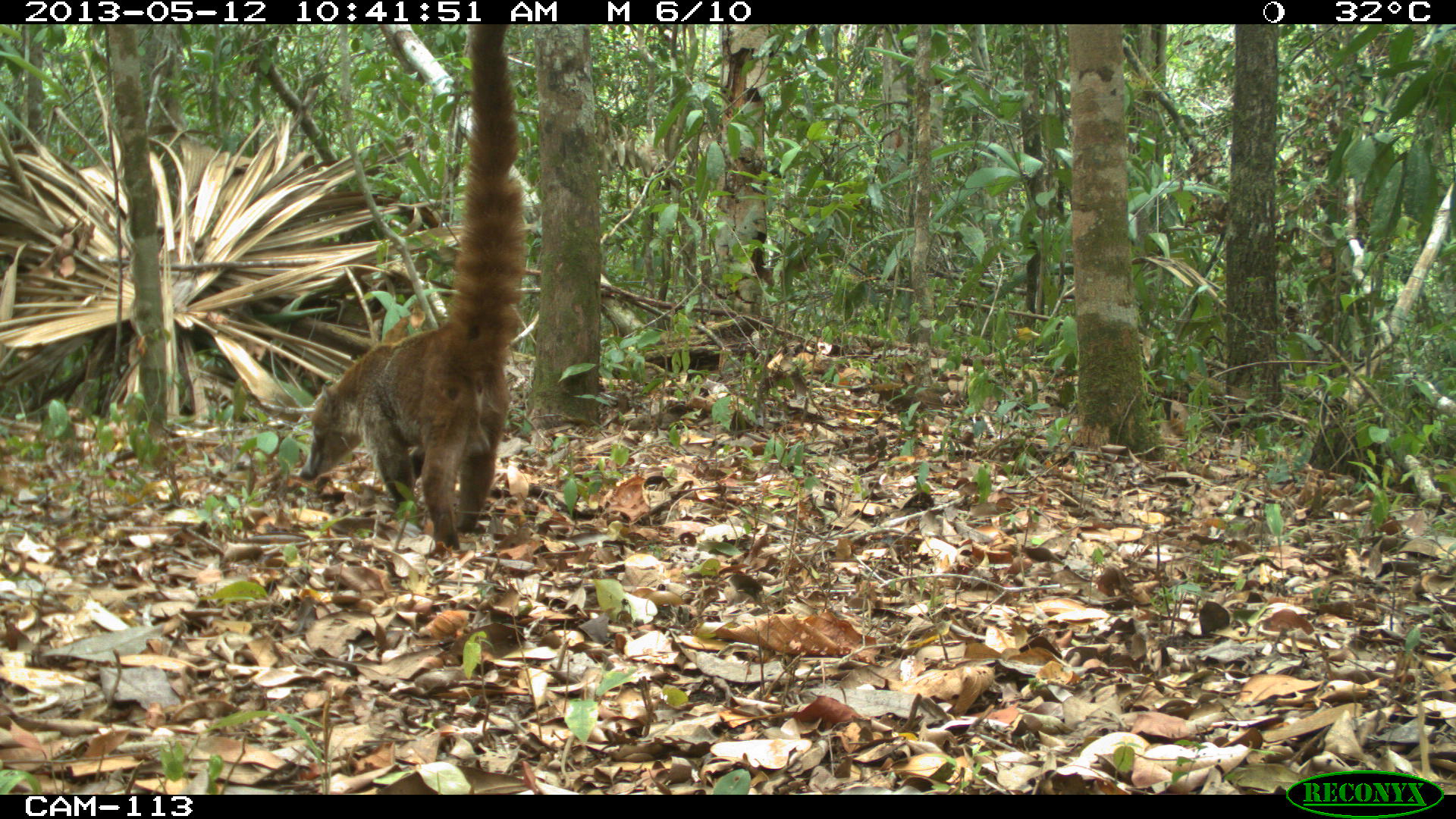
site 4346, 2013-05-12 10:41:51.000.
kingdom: Animalia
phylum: Chordata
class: Mammalia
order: Carnivora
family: Procyonidae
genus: Nasua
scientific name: Nasua narica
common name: white-nosed coati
Nasua narica (white-nosed coati), count 1, sex male.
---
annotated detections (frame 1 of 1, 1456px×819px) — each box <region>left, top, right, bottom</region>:
nasua narica: <region>296, 26, 532, 549</region>